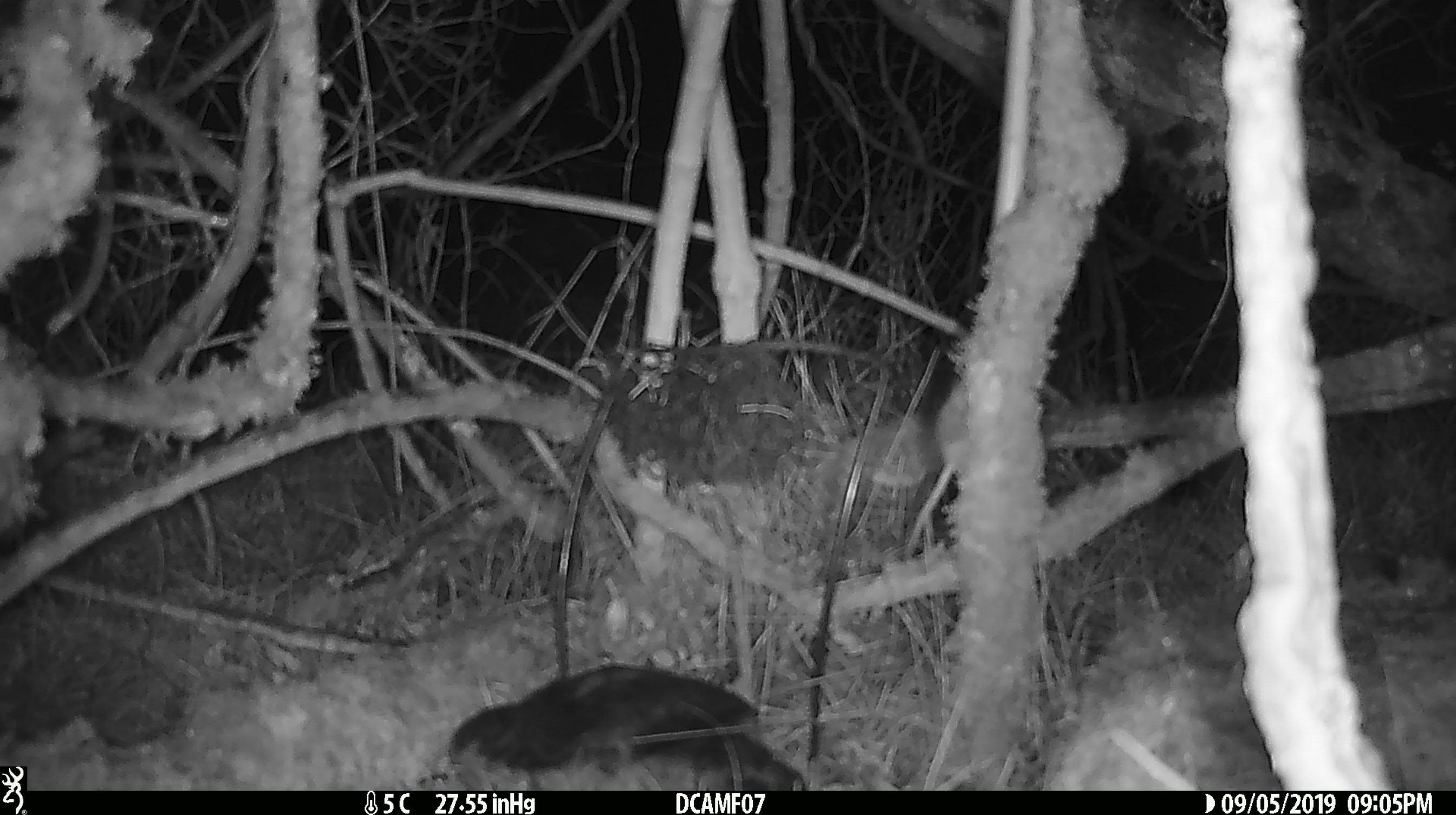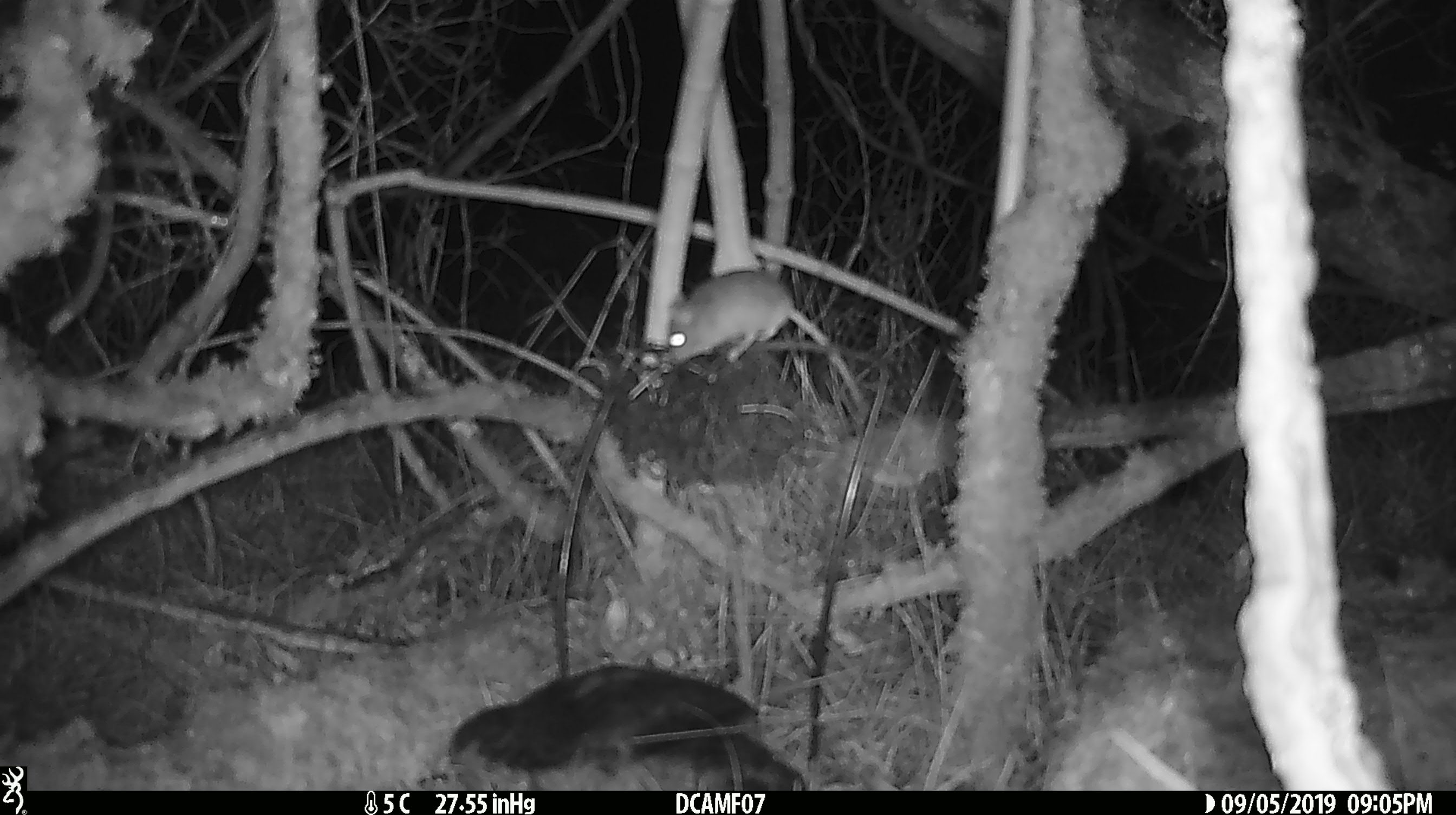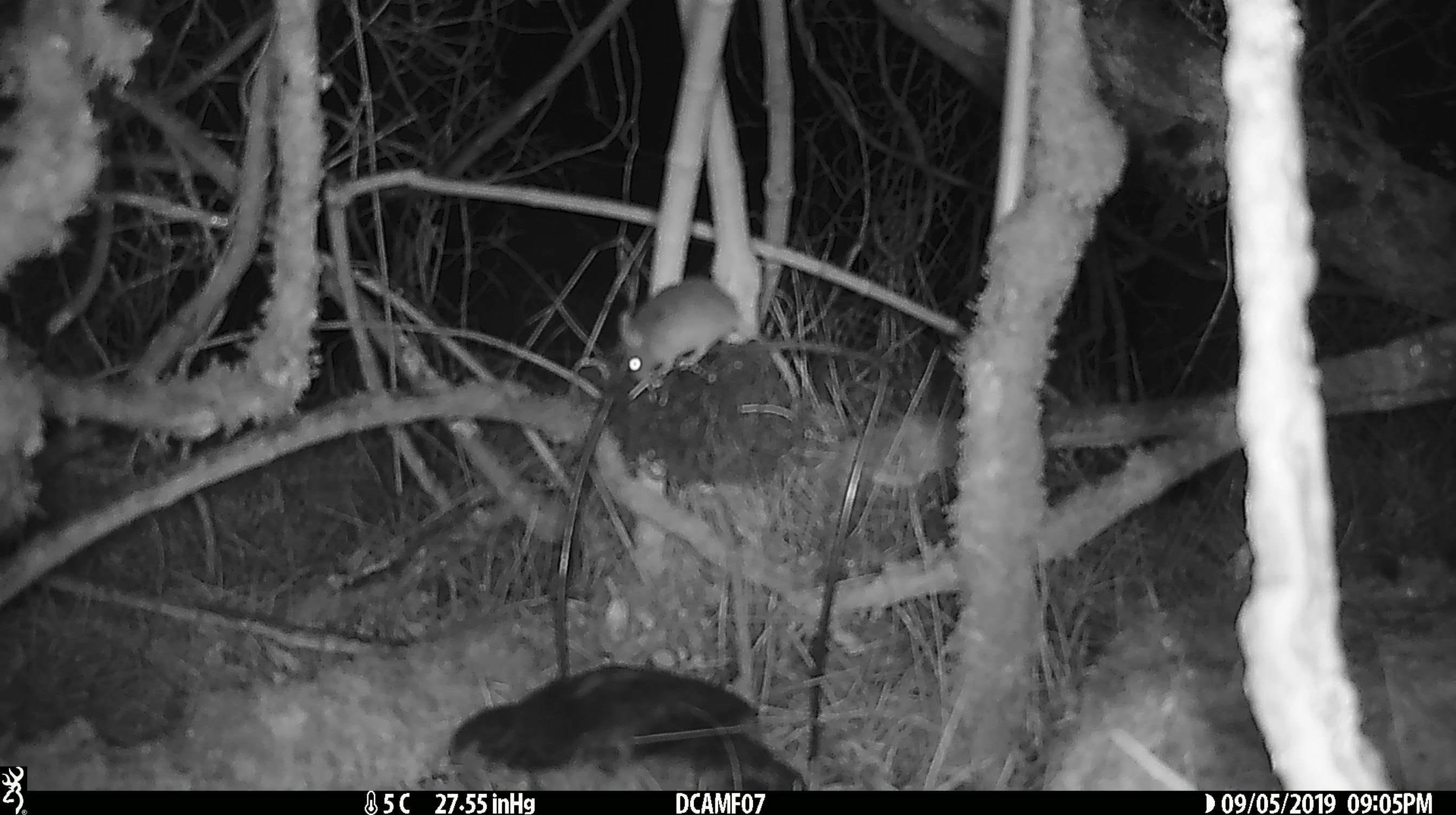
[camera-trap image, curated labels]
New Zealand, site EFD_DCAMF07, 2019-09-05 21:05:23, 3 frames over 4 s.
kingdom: Animalia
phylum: Chordata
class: Mammalia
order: Rodentia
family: Muridae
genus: Mus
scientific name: Mus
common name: mouse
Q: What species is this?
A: Mouse (Mus).